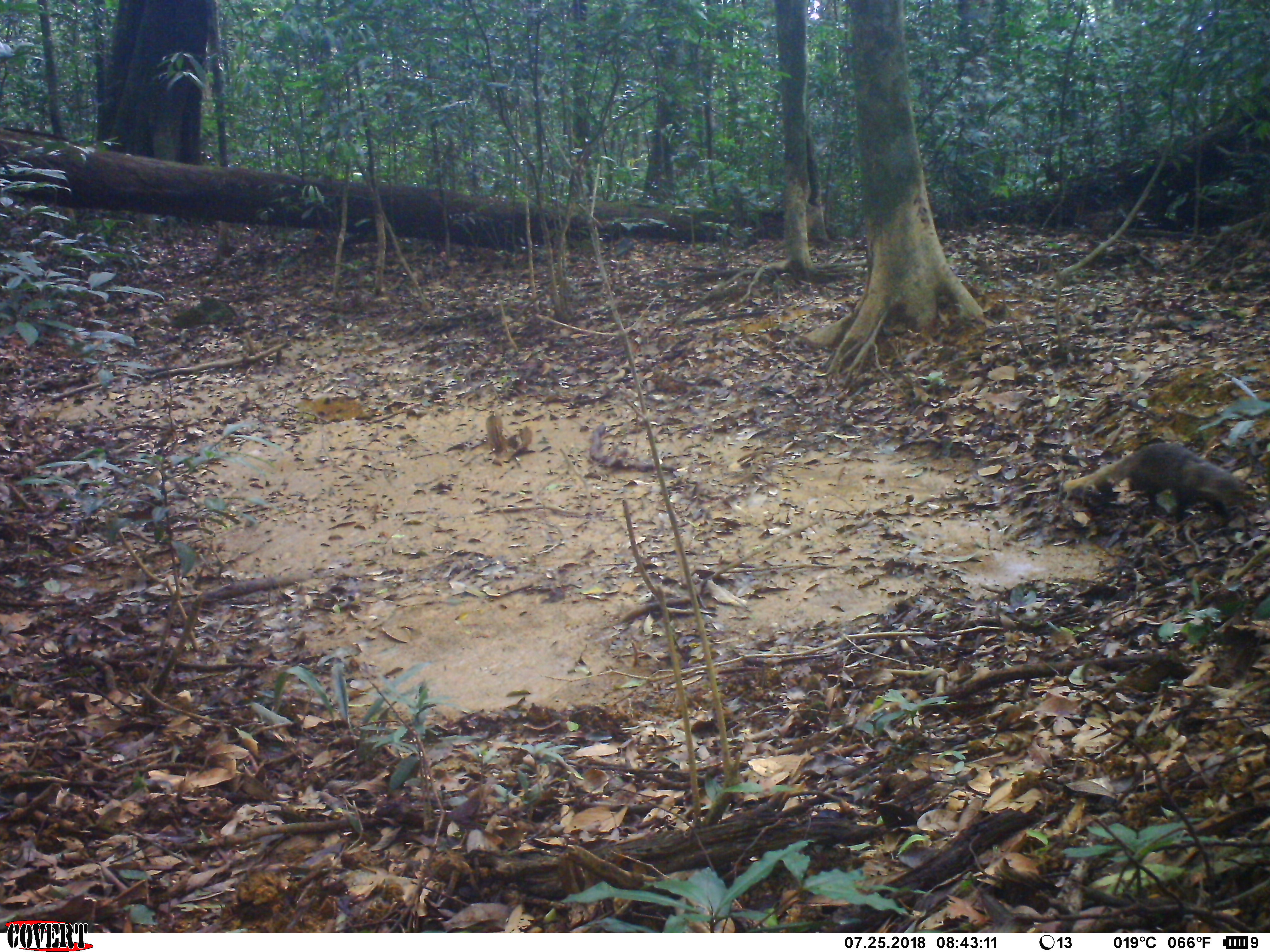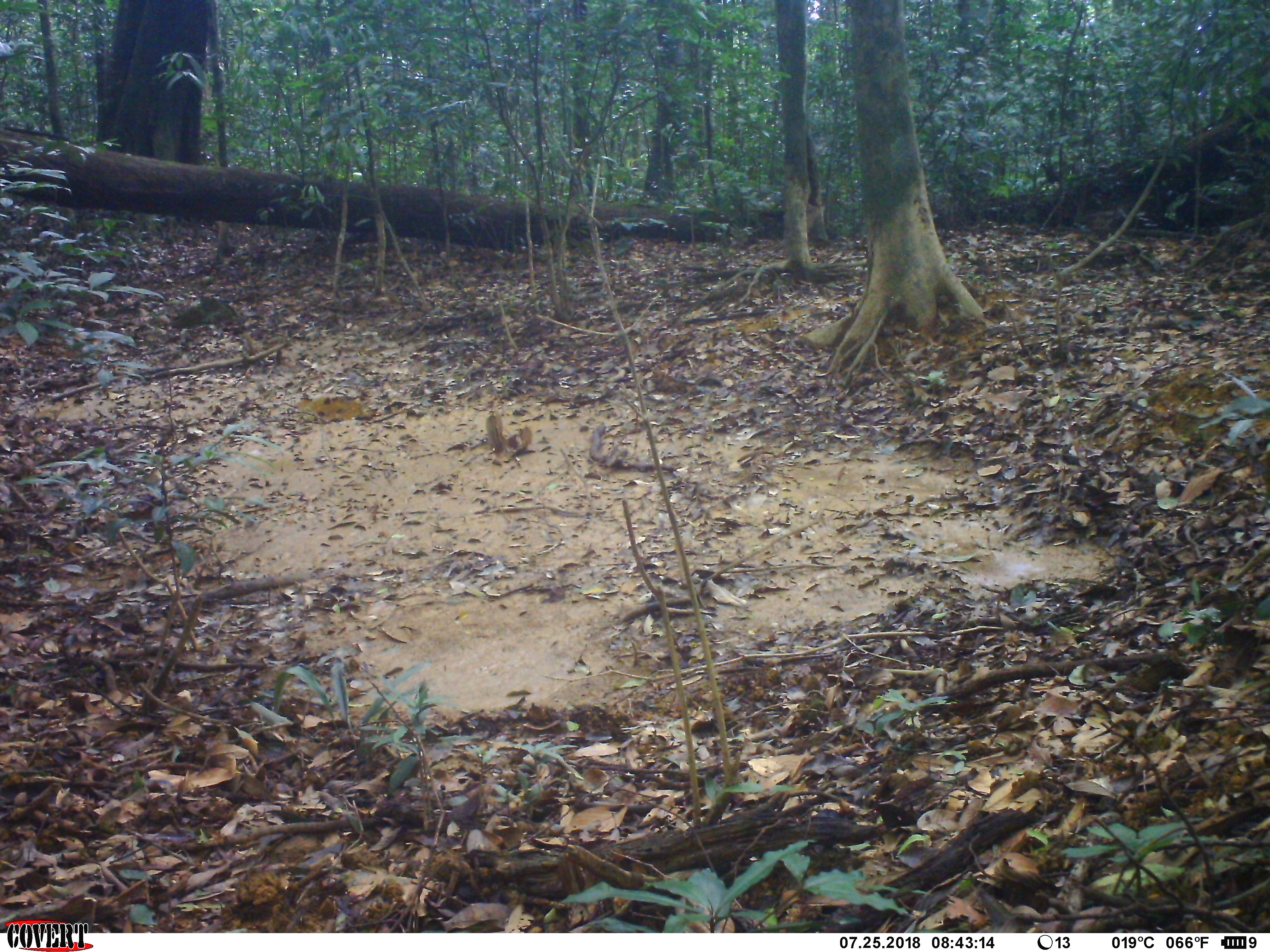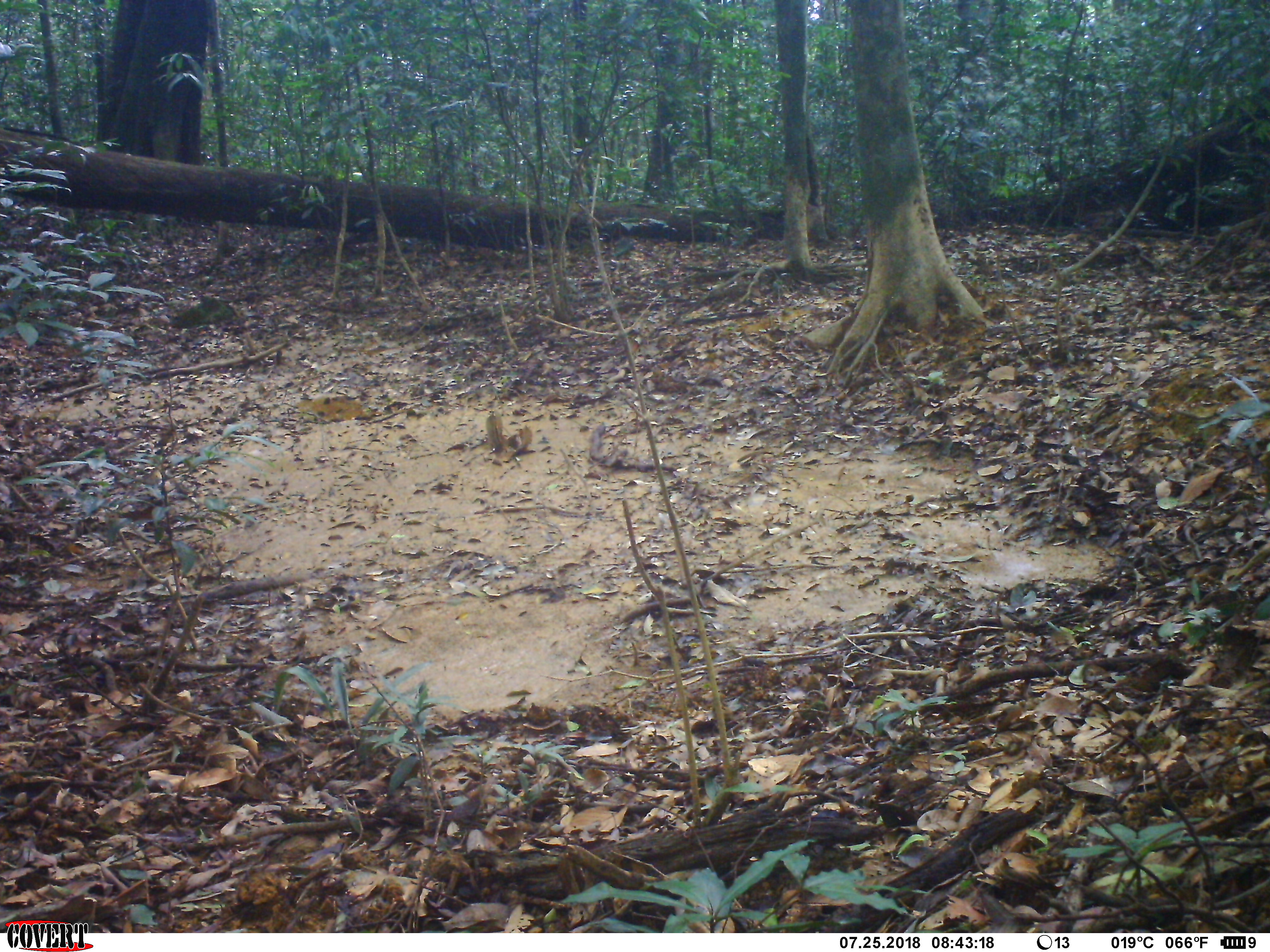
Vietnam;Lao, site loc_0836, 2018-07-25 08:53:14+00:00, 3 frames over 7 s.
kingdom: Animalia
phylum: Chordata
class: Mammalia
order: Carnivora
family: Herpestidae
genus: Urva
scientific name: Urva urva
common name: crab-eating mongoose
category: crab eating mongoose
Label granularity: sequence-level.